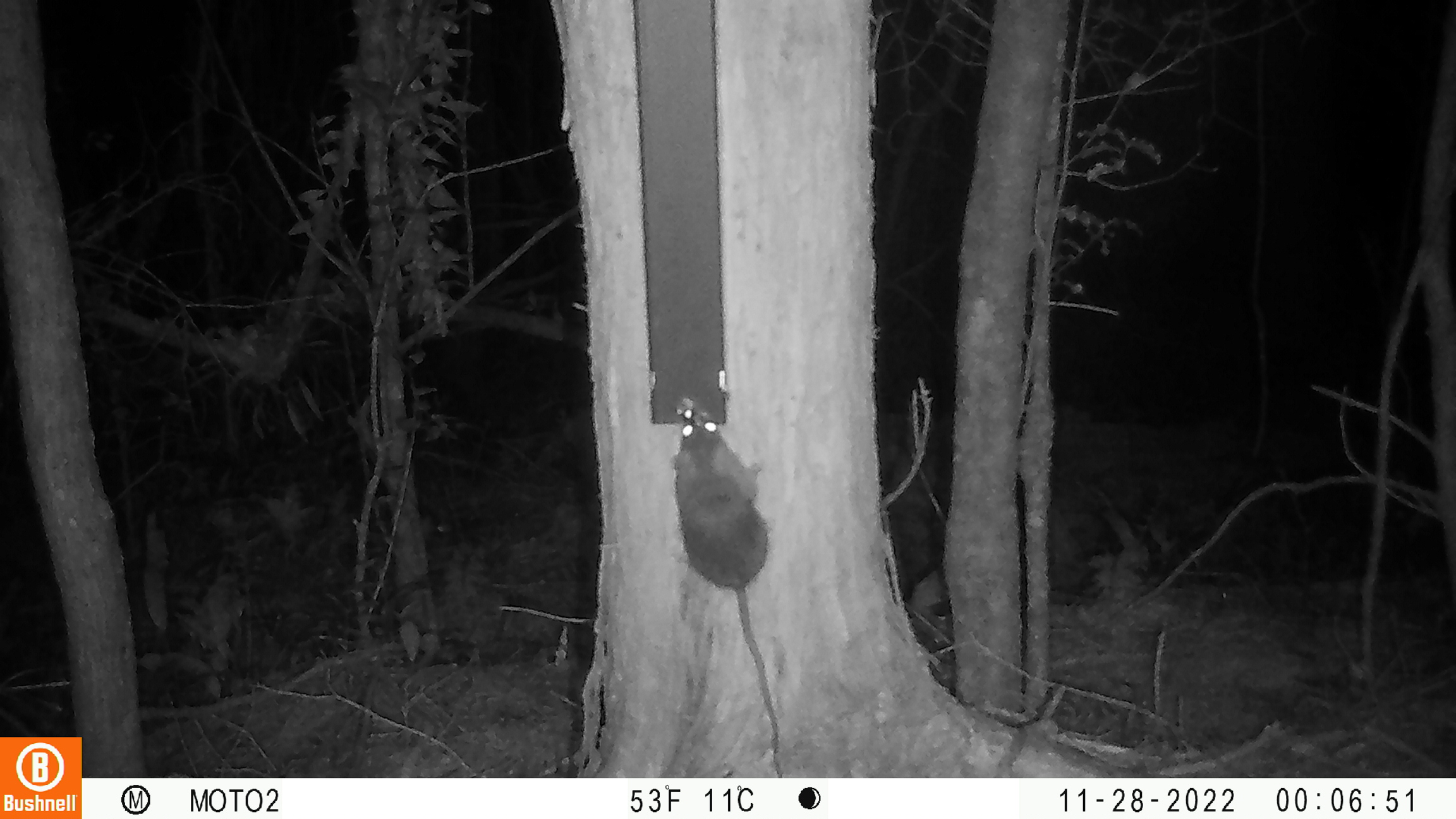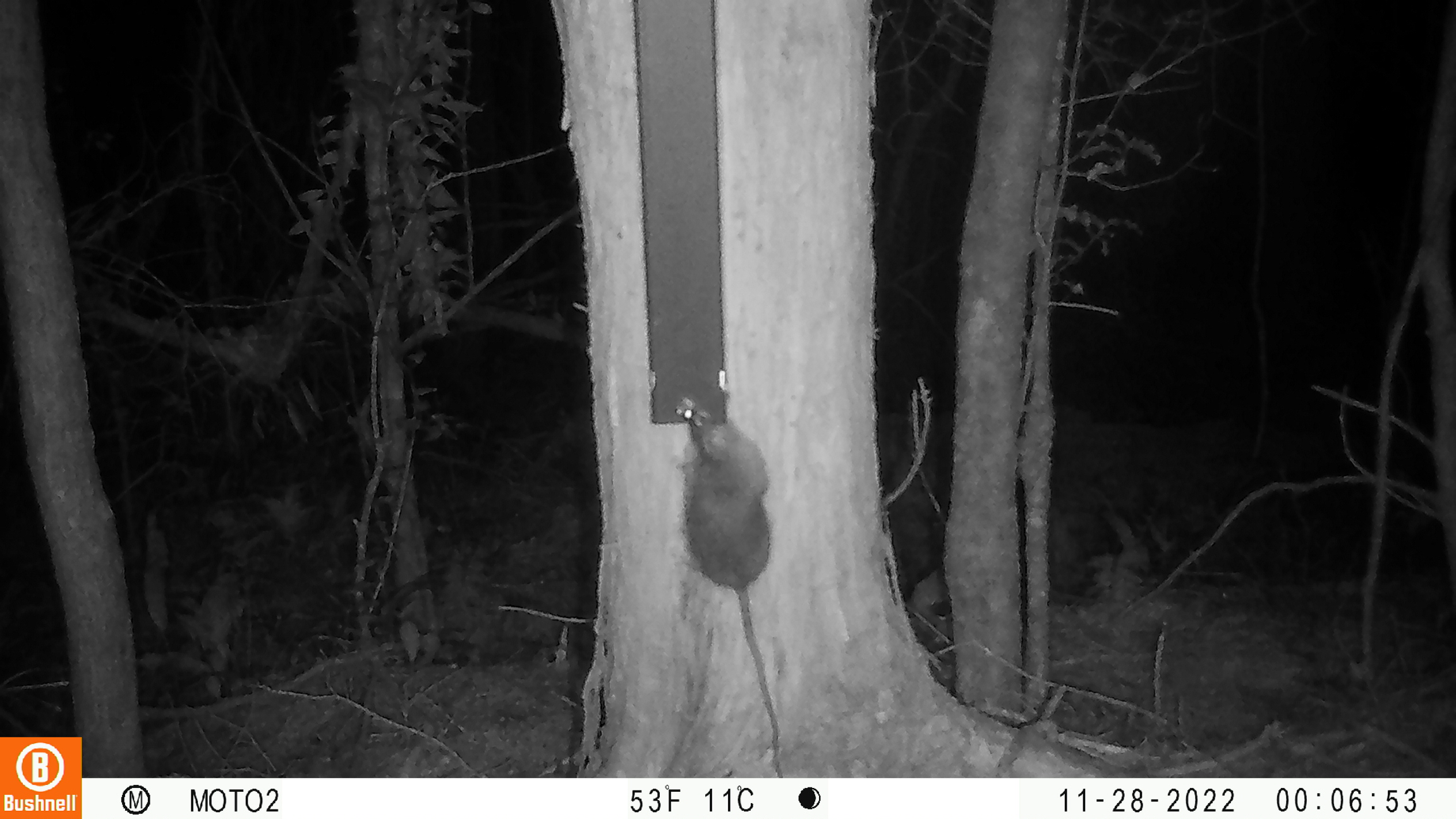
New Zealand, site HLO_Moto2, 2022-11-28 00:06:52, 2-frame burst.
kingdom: Animalia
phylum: Chordata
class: Mammalia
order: Rodentia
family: Muridae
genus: Rattus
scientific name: Rattus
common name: rat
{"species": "rat (Rattus)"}